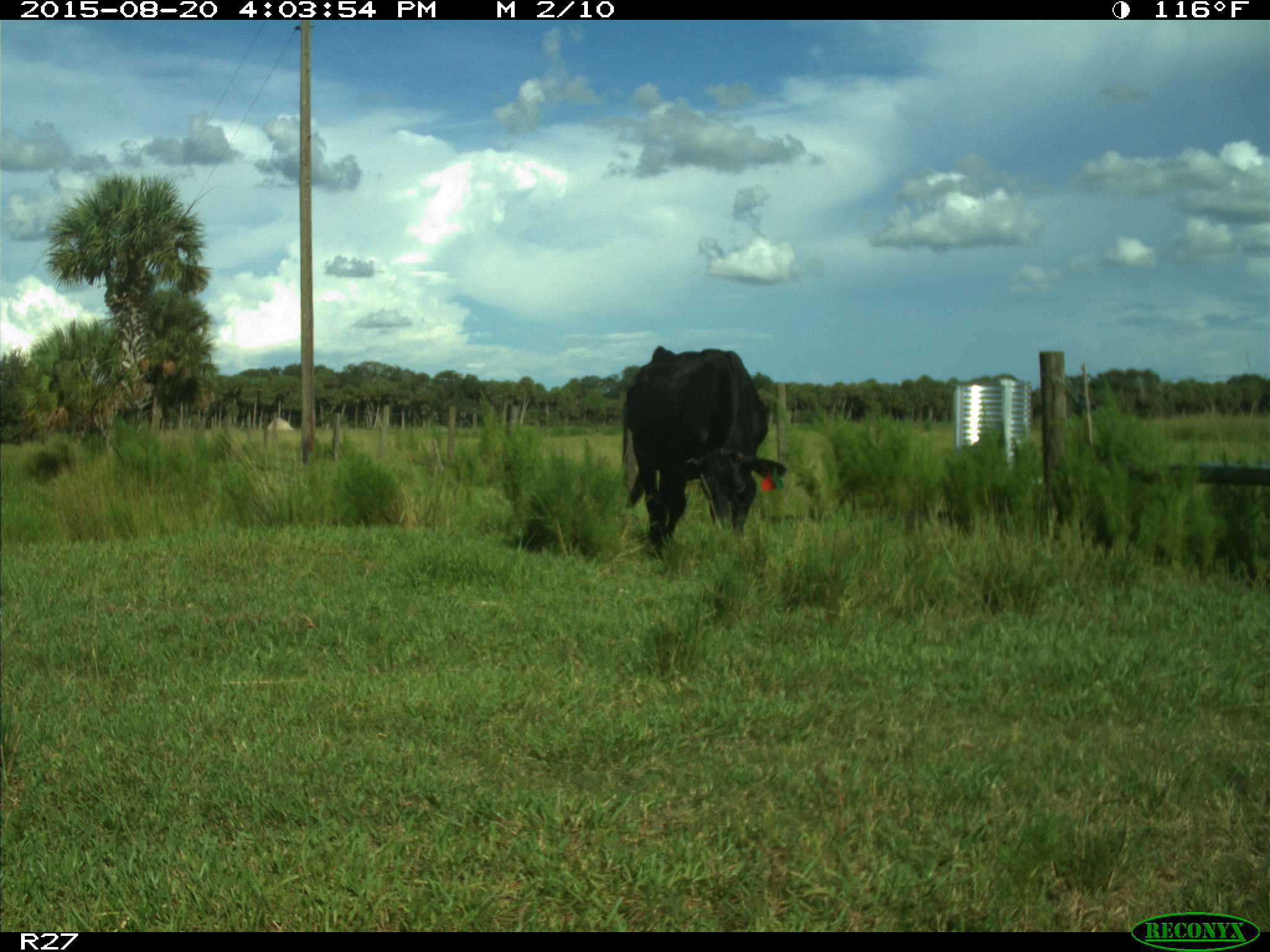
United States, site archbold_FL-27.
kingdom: Animalia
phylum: Chordata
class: Mammalia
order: Artiodactyla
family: Bovidae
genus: Bos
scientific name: Bos taurus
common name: domestic cow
Bos taurus (domestic cow).